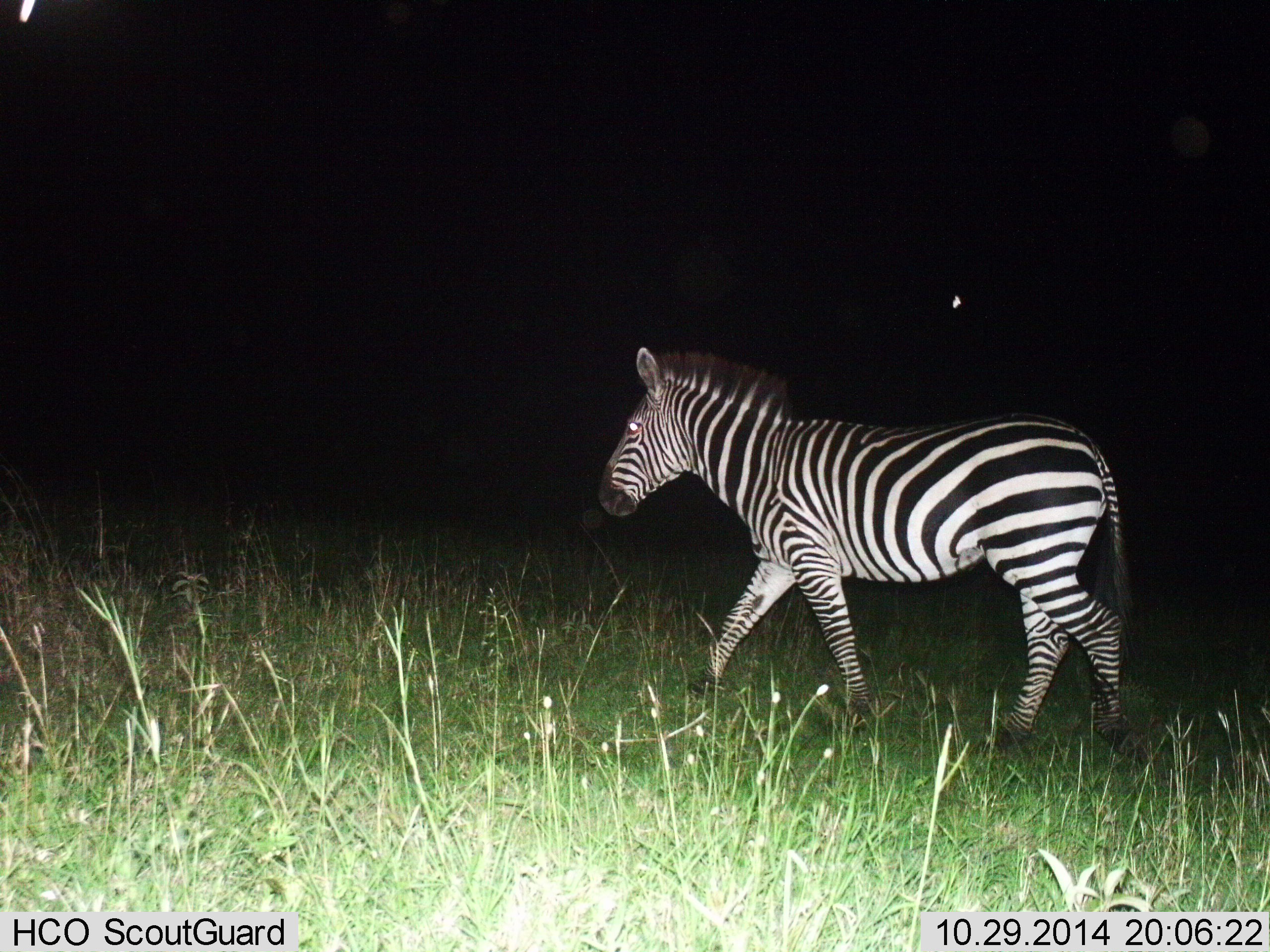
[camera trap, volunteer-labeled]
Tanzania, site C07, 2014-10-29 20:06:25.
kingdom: Animalia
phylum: Chordata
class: Mammalia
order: Perissodactyla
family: Equidae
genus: Equus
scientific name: Equus quagga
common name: plains zebra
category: zebra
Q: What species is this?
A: Zebra (plains zebra) (Equus quagga).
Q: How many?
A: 1.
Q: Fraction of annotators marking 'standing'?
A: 10%.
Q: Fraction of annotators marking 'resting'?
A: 0%.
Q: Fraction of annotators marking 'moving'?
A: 90%.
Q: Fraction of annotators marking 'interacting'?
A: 0%.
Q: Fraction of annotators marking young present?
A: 0%.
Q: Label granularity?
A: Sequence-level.